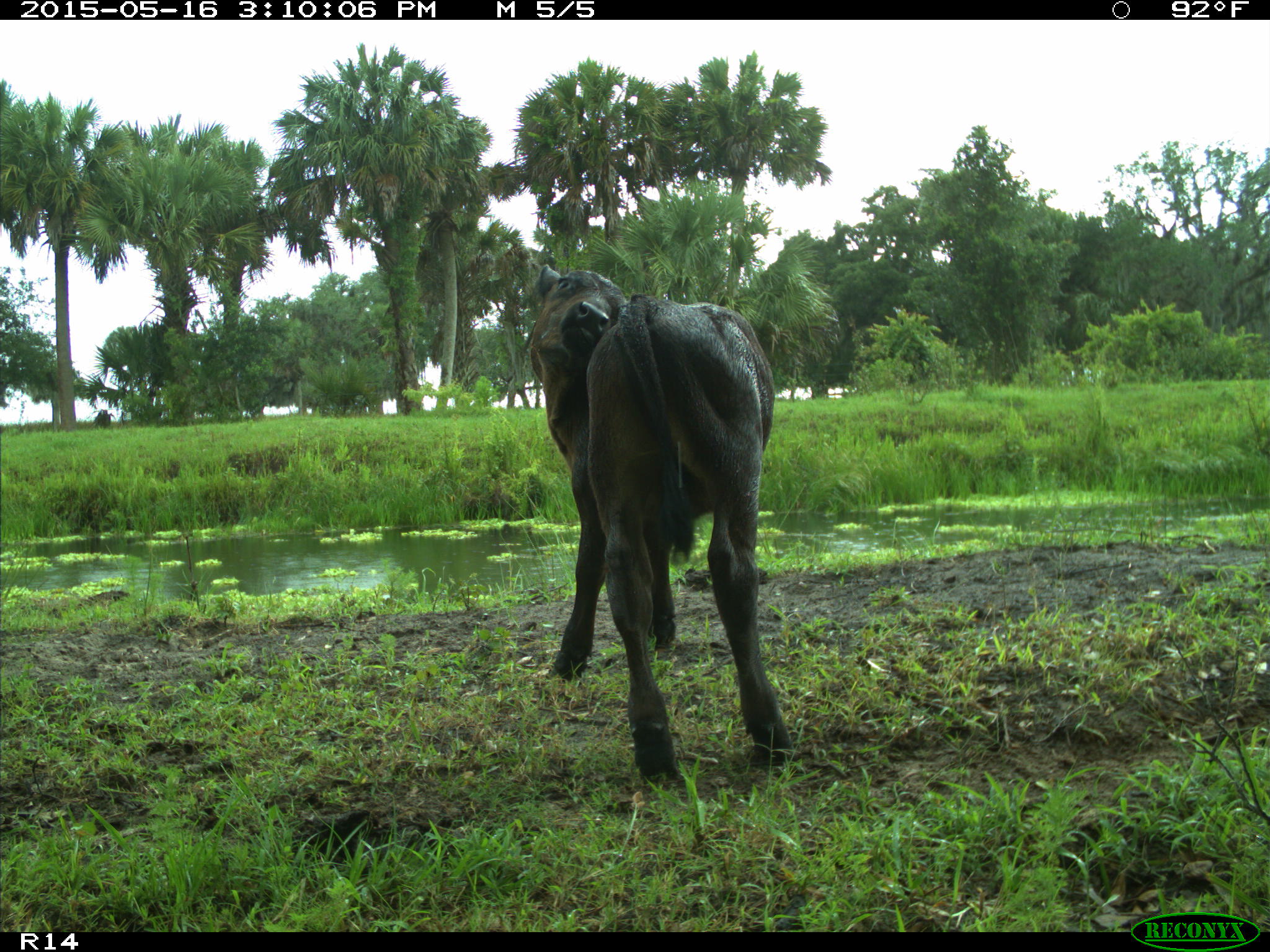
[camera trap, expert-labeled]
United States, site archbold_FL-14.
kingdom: Animalia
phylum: Chordata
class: Mammalia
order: Artiodactyla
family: Bovidae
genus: Bos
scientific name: Bos taurus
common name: domestic cow